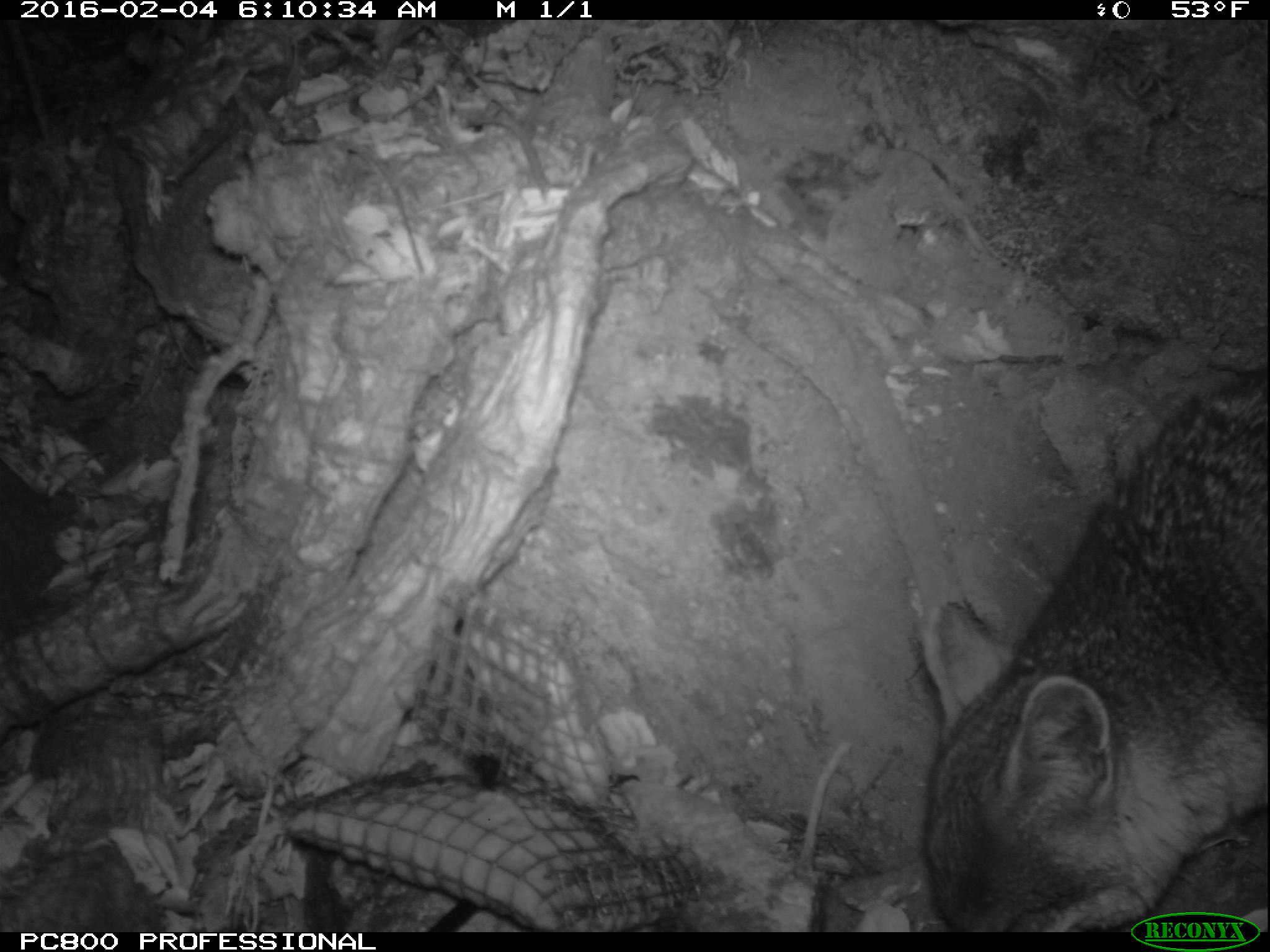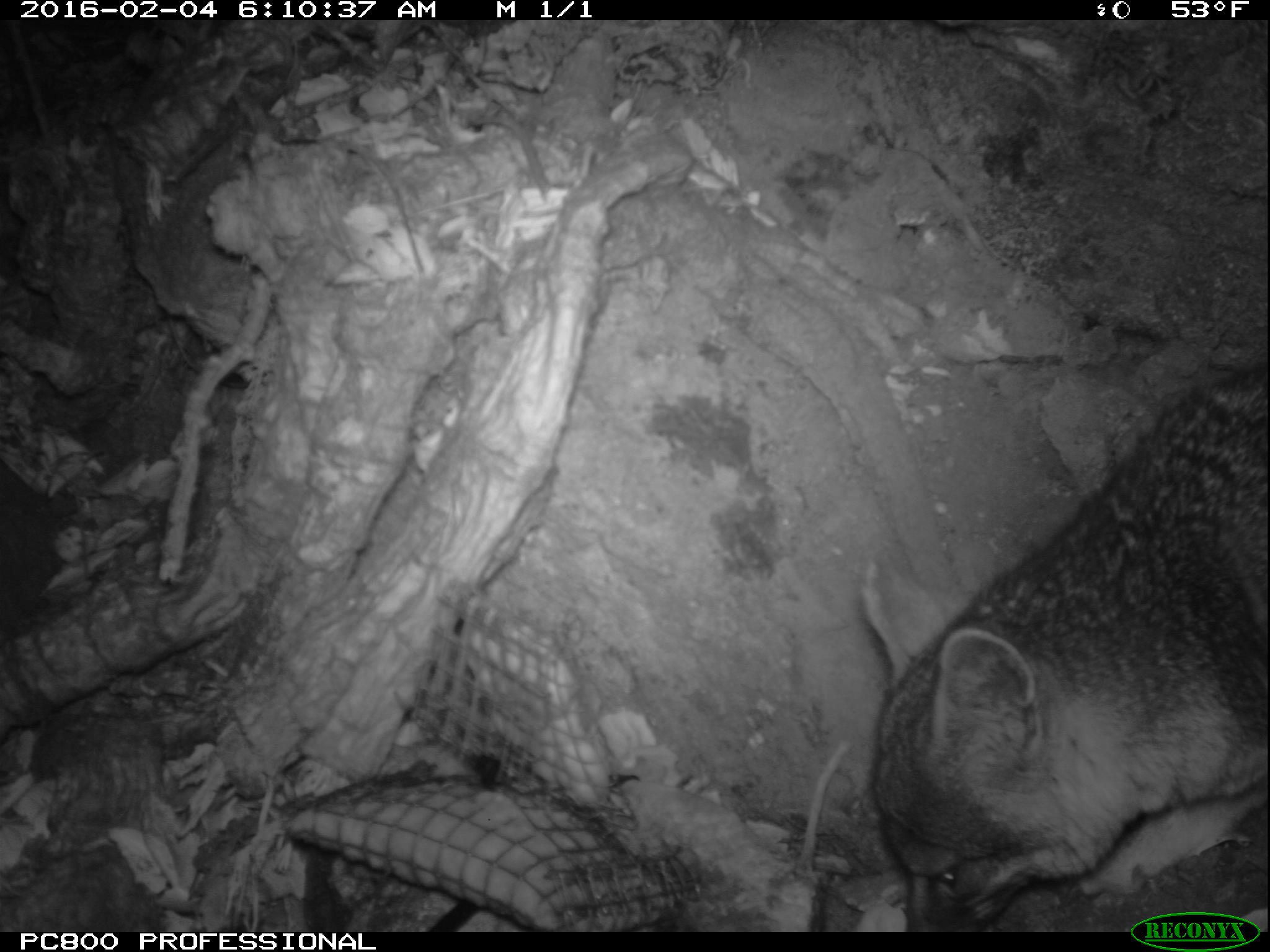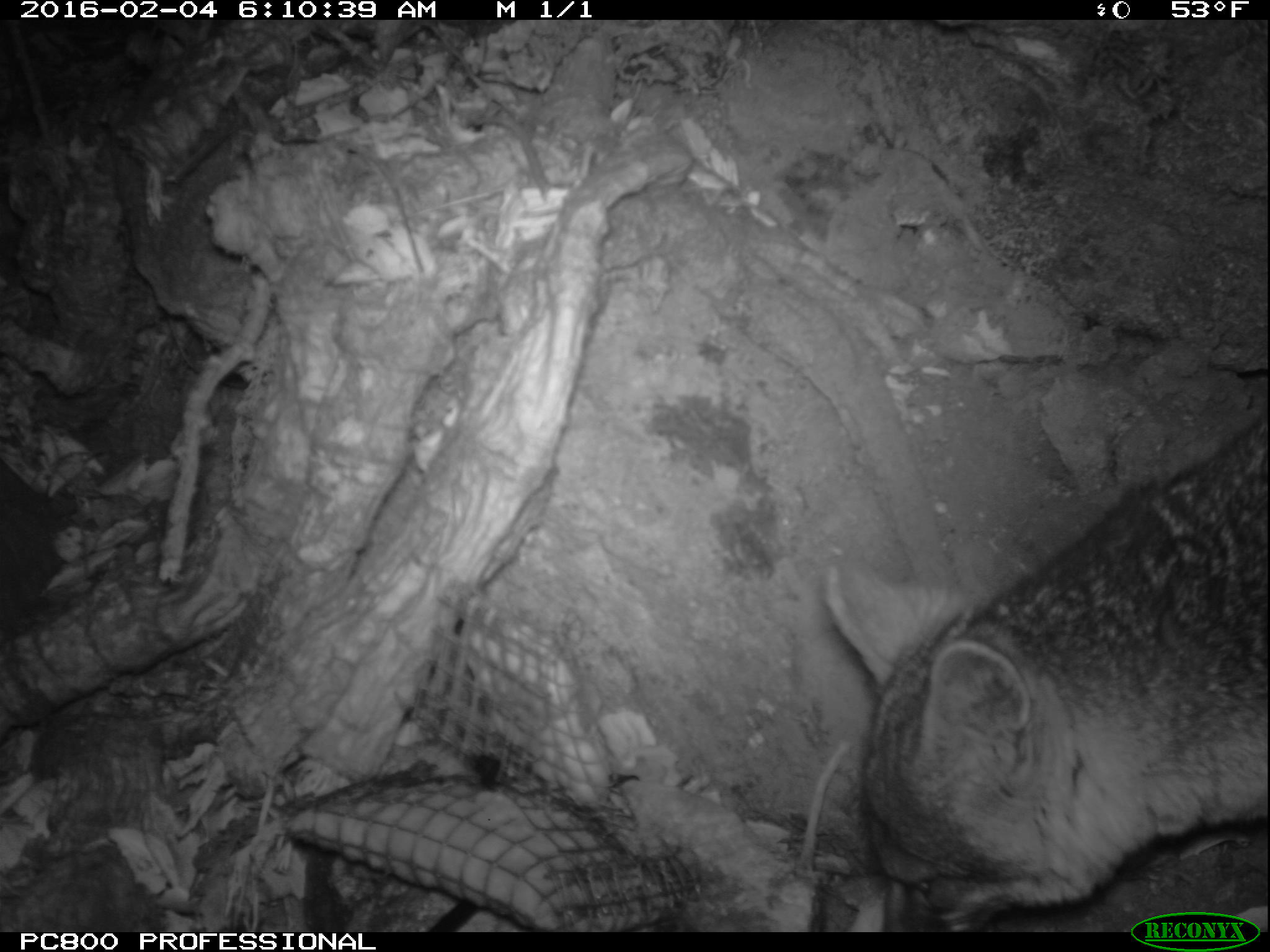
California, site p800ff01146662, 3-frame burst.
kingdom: Animalia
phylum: Chordata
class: Mammalia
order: Carnivora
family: Canidae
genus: Urocyon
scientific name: Urocyon littoralis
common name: island fox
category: fox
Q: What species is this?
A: Fox (island fox) (Urocyon littoralis).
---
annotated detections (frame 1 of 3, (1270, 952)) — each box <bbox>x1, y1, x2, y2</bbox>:
fox: <bbox>920, 380, 1269, 930</bbox>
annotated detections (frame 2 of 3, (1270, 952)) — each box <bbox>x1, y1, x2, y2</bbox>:
fox: <bbox>865, 358, 1268, 932</bbox>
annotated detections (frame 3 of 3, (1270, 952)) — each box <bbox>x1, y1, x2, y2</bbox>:
fox: <bbox>823, 415, 1268, 932</bbox>